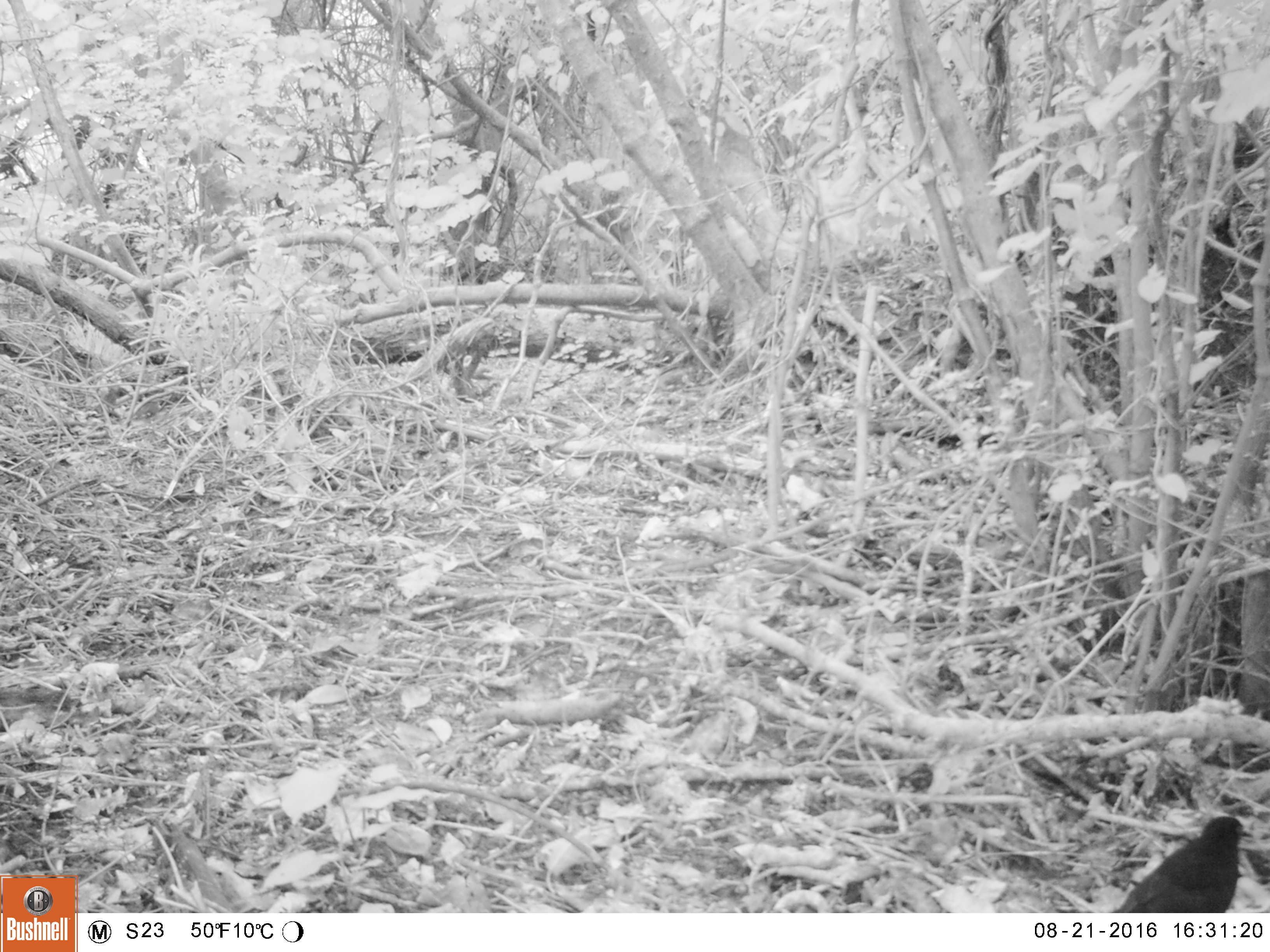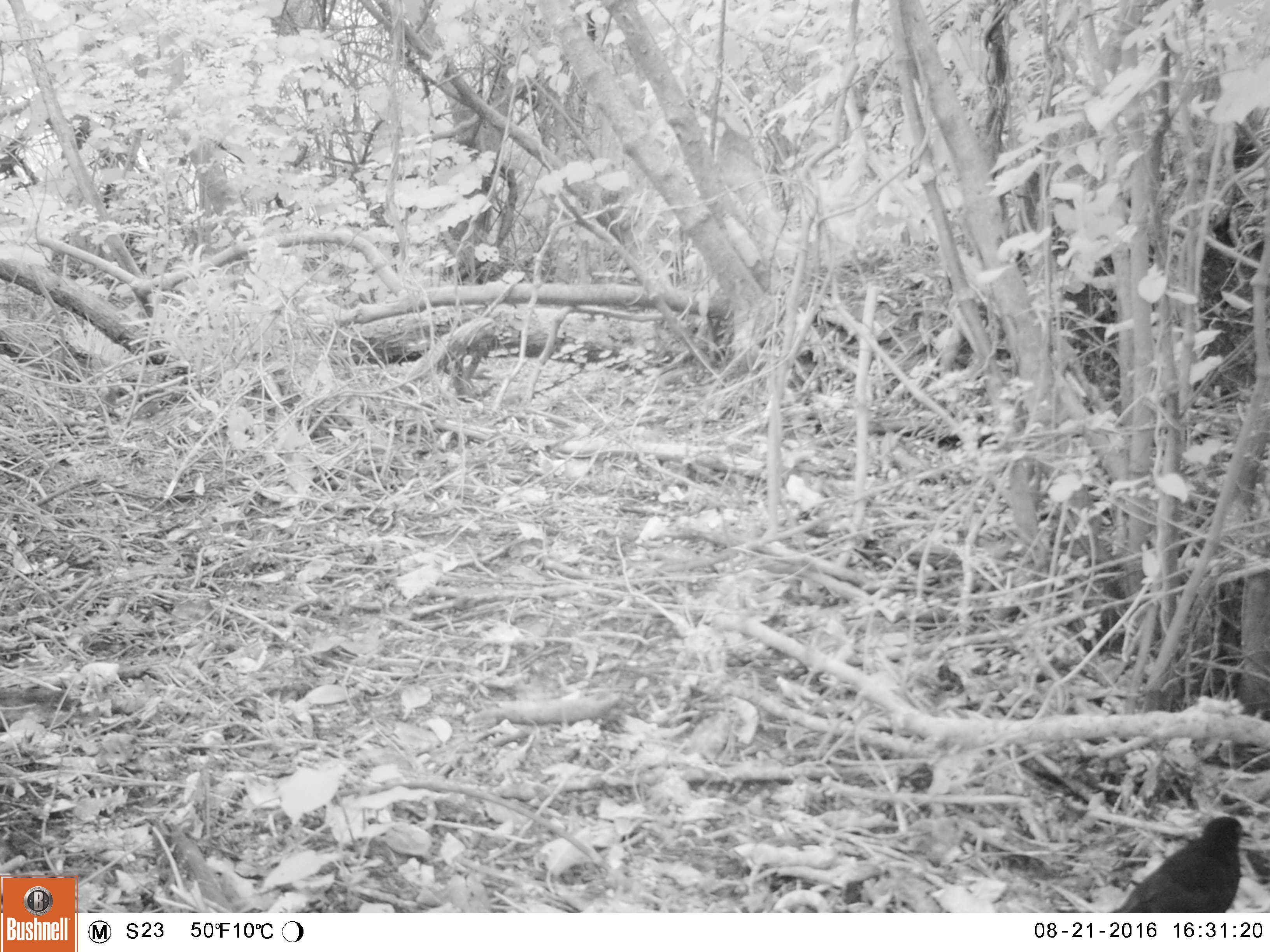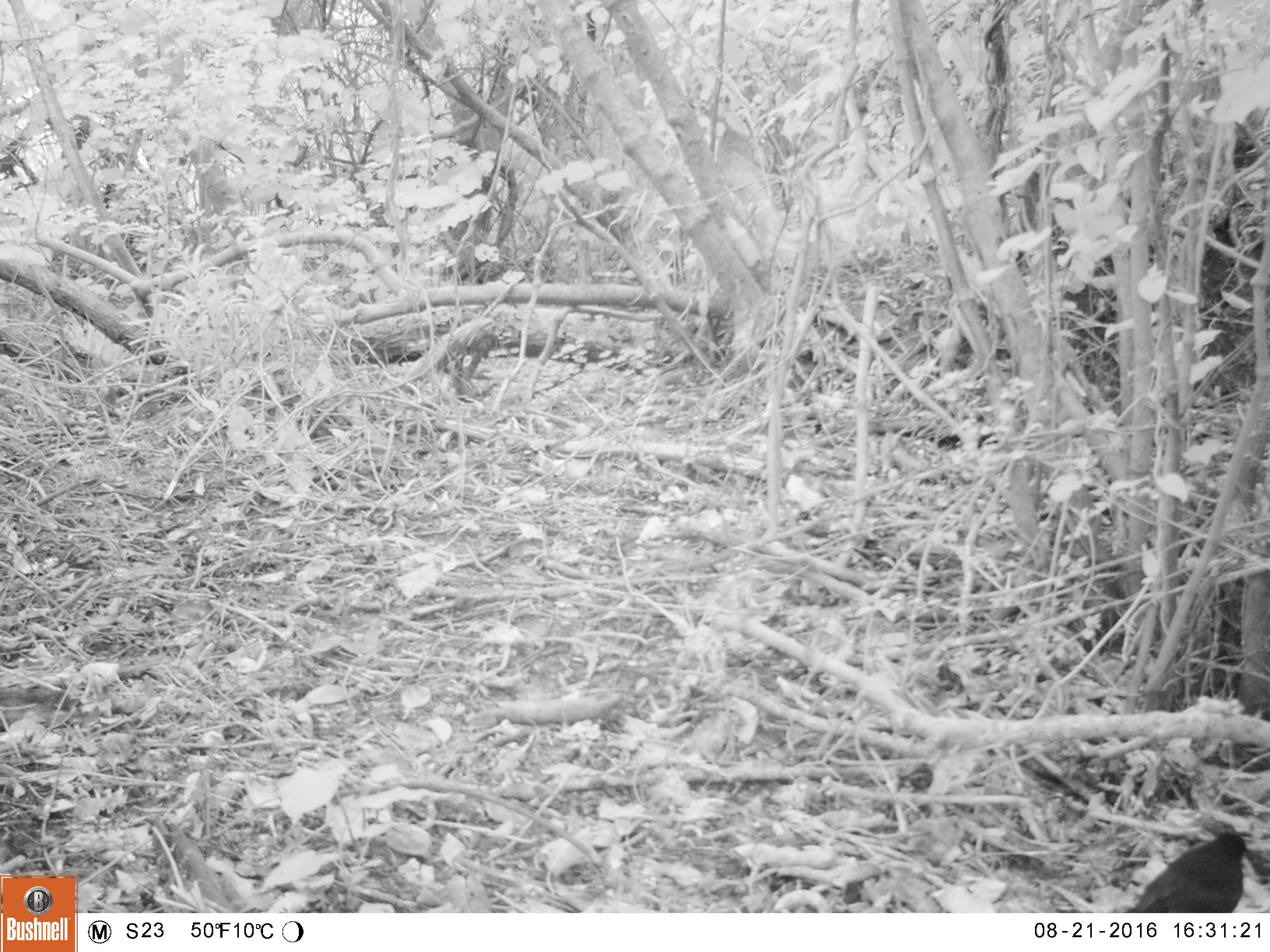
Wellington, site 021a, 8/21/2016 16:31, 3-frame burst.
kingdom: Animalia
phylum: Chordata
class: Aves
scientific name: Aves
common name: bird